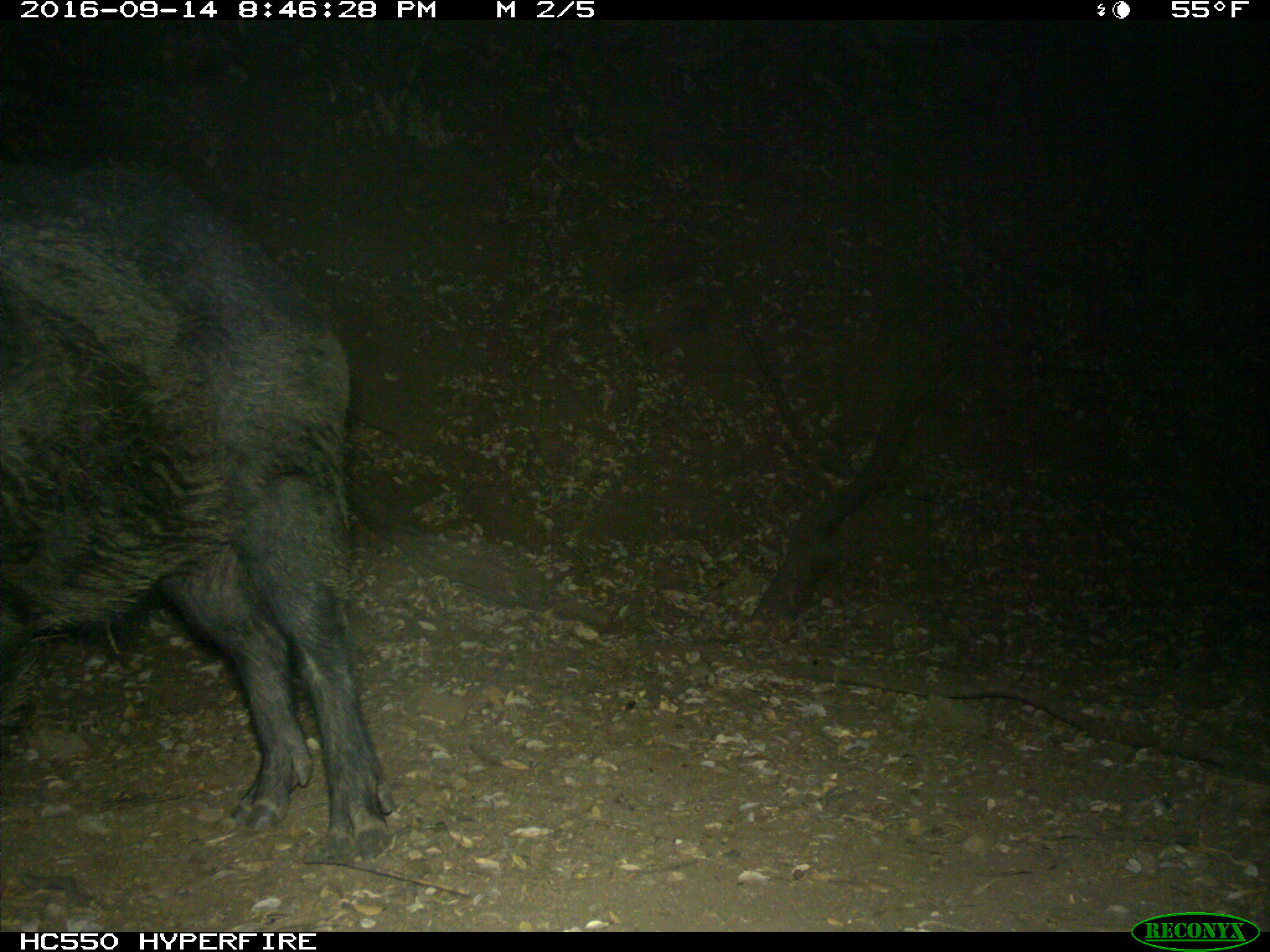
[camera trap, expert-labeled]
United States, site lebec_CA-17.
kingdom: Animalia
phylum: Chordata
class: Mammalia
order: Artiodactyla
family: Suidae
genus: Sus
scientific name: Sus scrofa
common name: wild boar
Sus scrofa (wild boar).